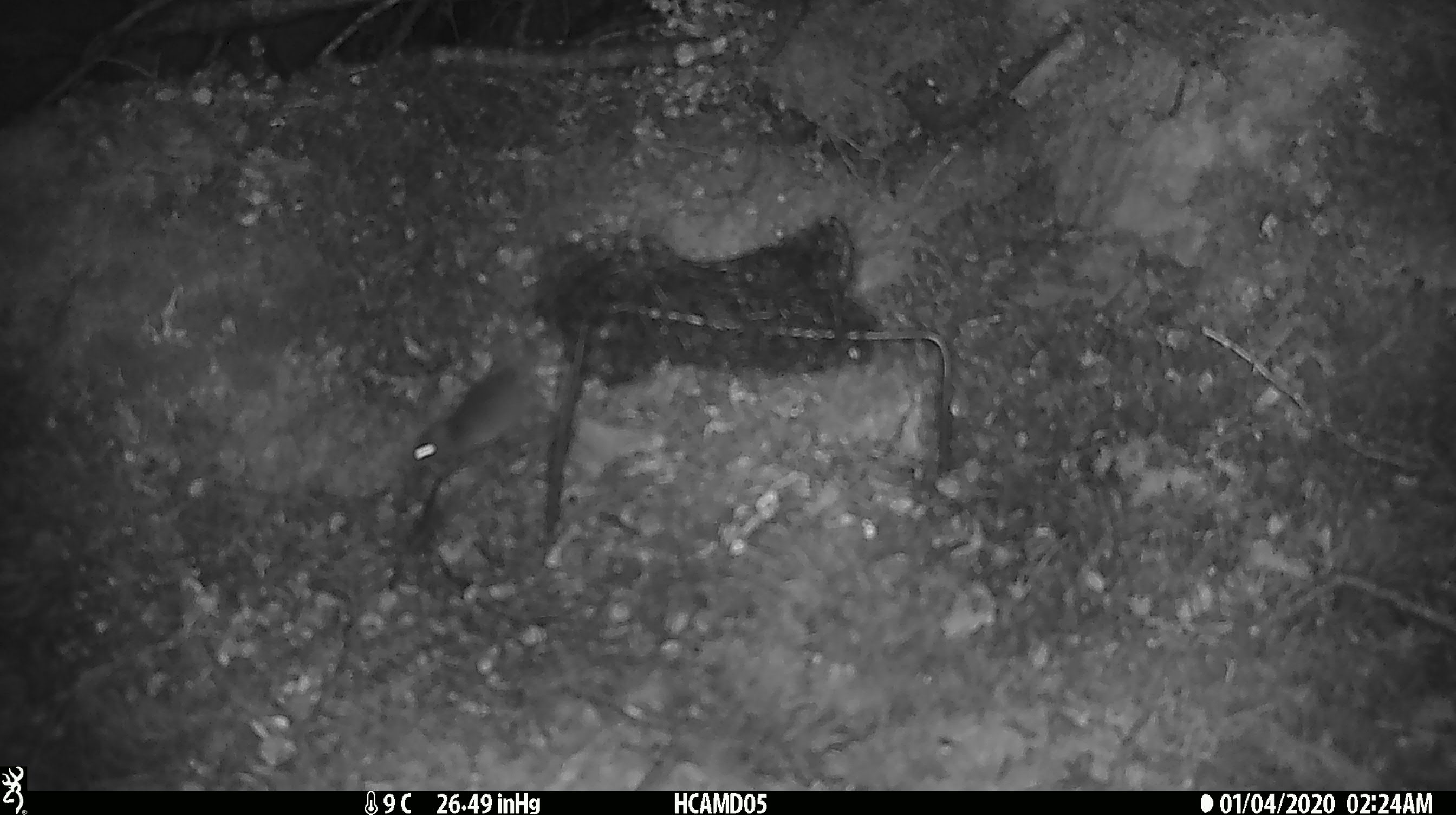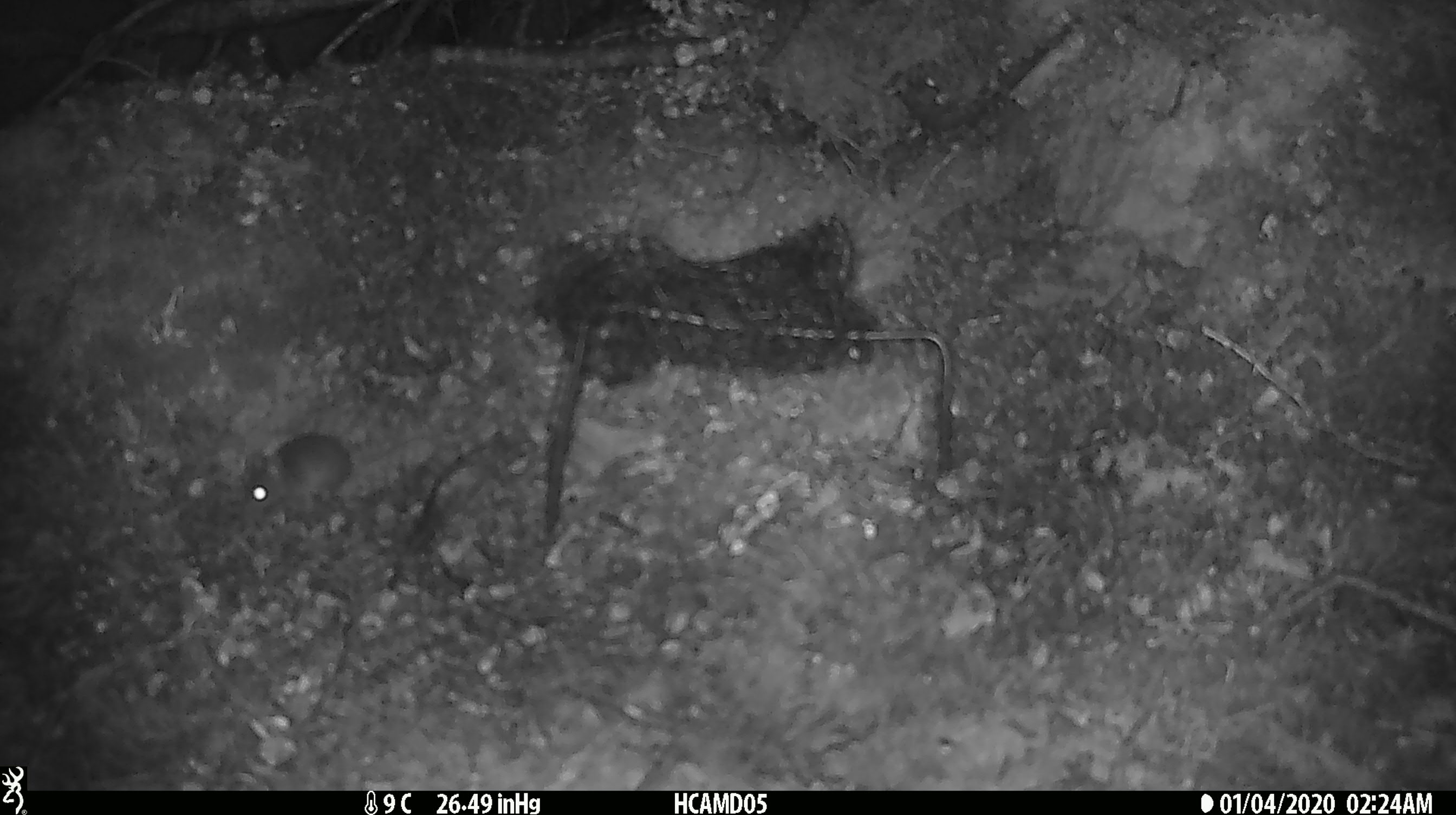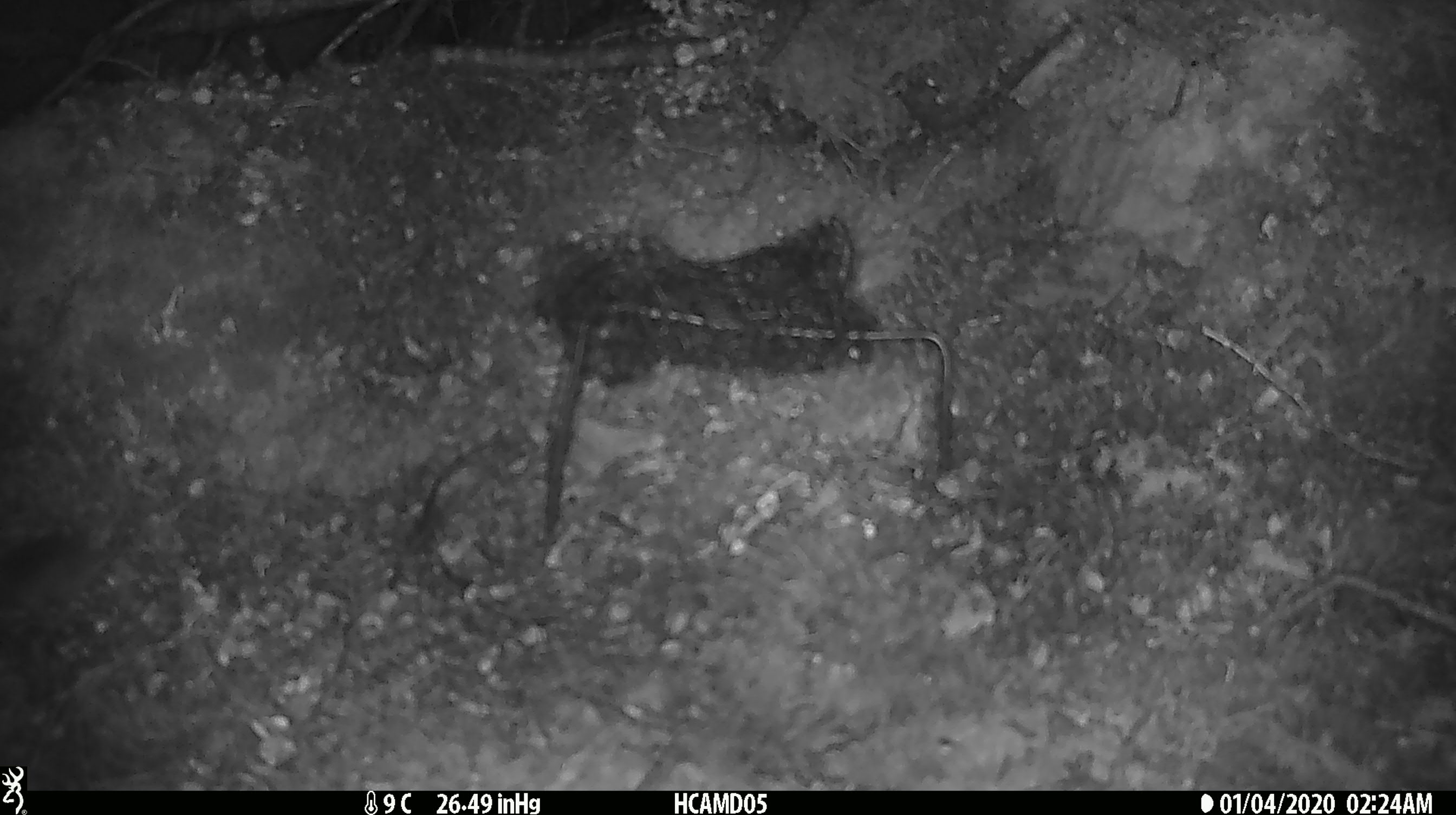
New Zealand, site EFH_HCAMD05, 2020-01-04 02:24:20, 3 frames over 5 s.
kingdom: Animalia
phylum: Chordata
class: Mammalia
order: Rodentia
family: Muridae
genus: Mus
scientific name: Mus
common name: mouse